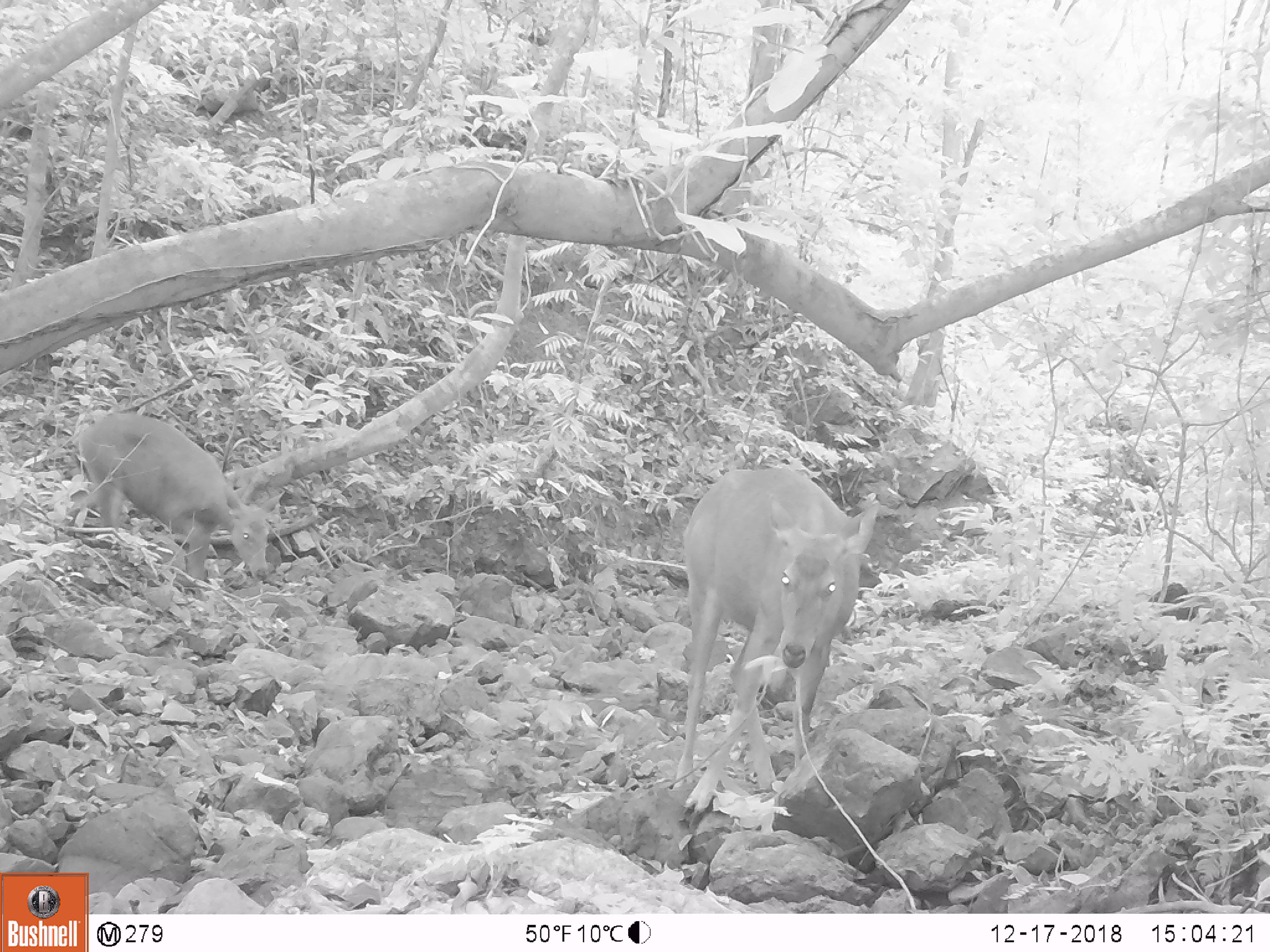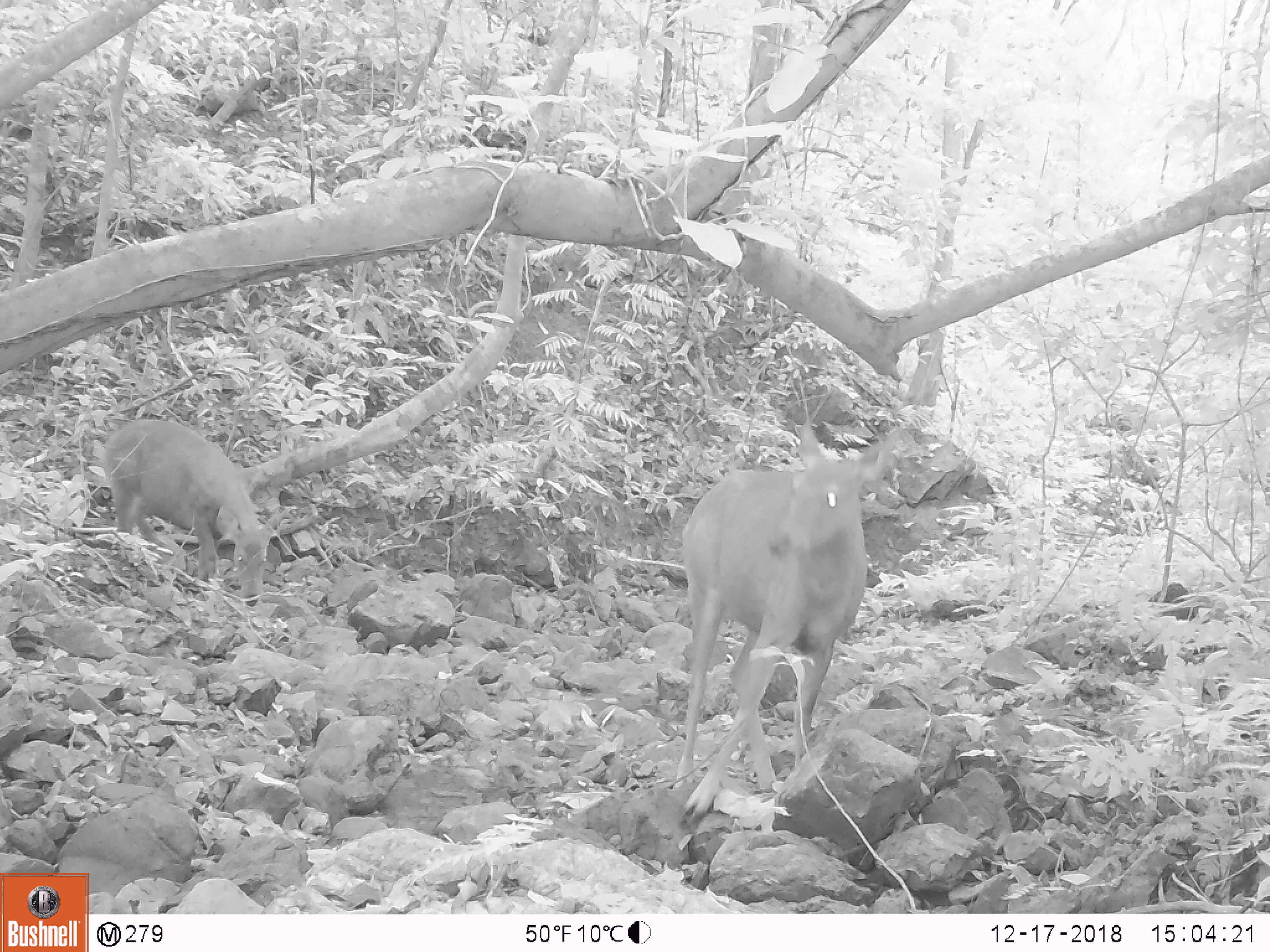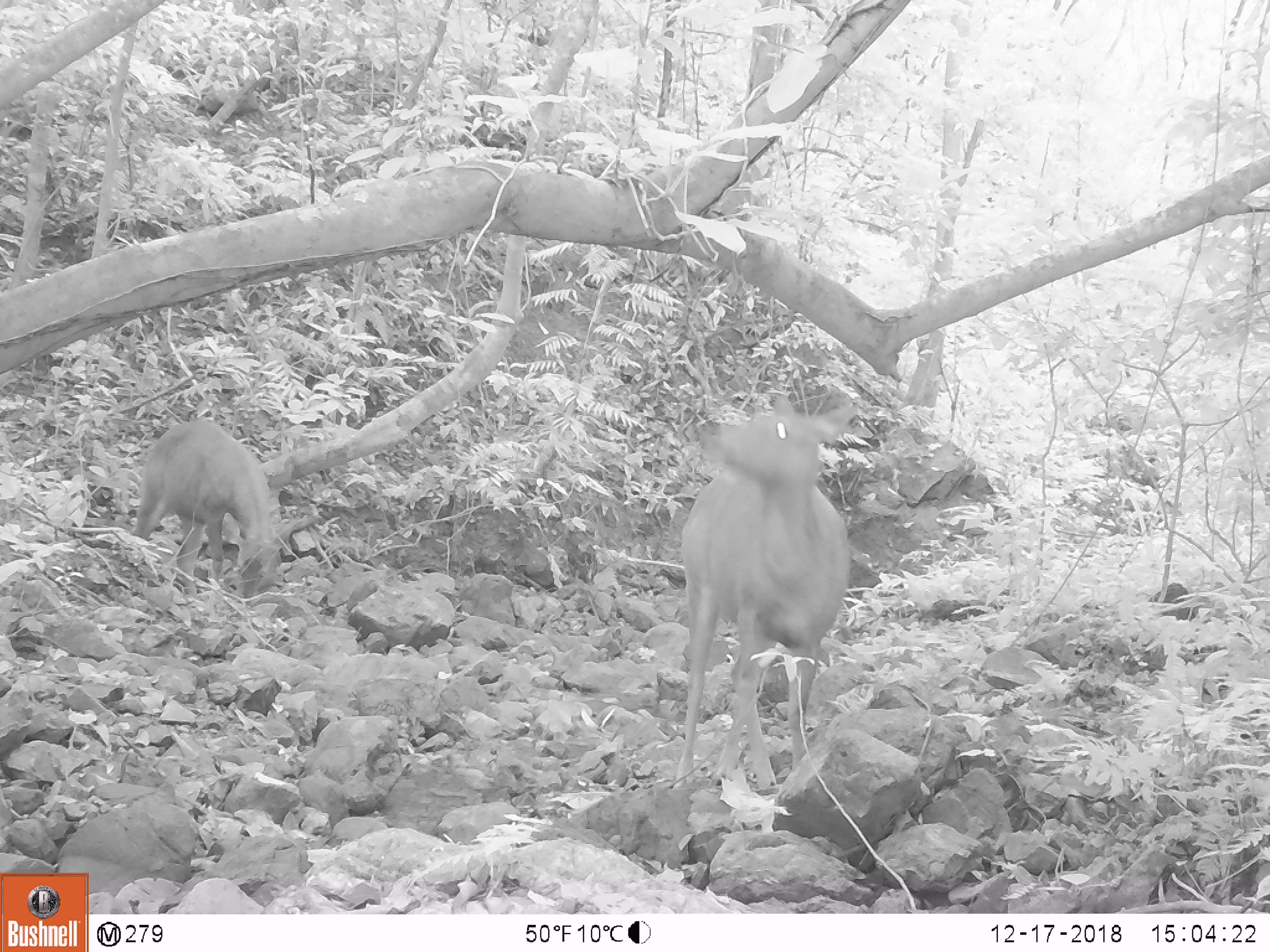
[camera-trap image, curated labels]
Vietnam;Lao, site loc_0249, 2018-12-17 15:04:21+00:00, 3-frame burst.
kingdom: Animalia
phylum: Chordata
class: Mammalia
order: Artiodactyla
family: Cervidae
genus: Rusa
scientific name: Rusa unicolor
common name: sambar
Sambar (Rusa unicolor). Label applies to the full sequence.